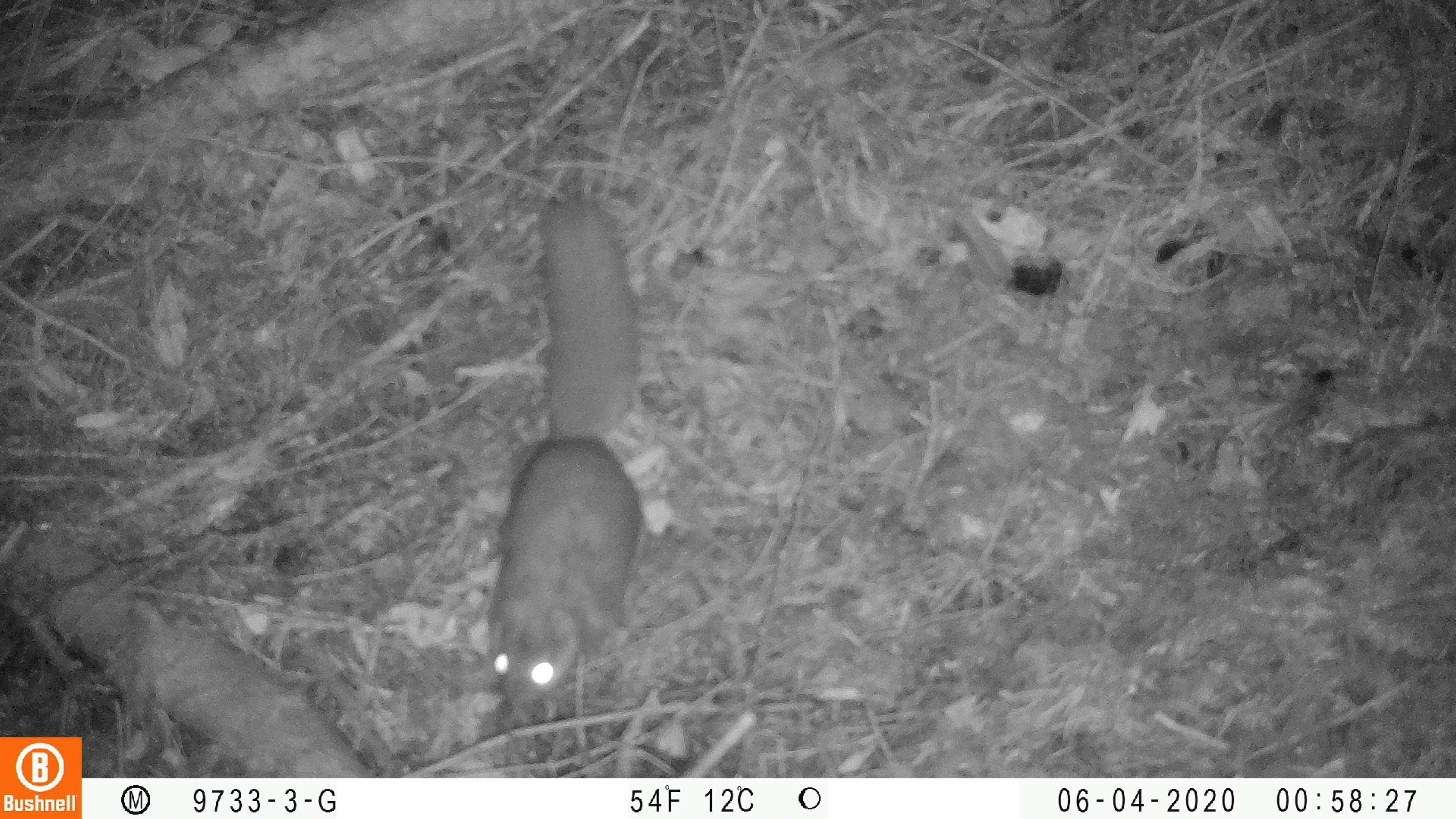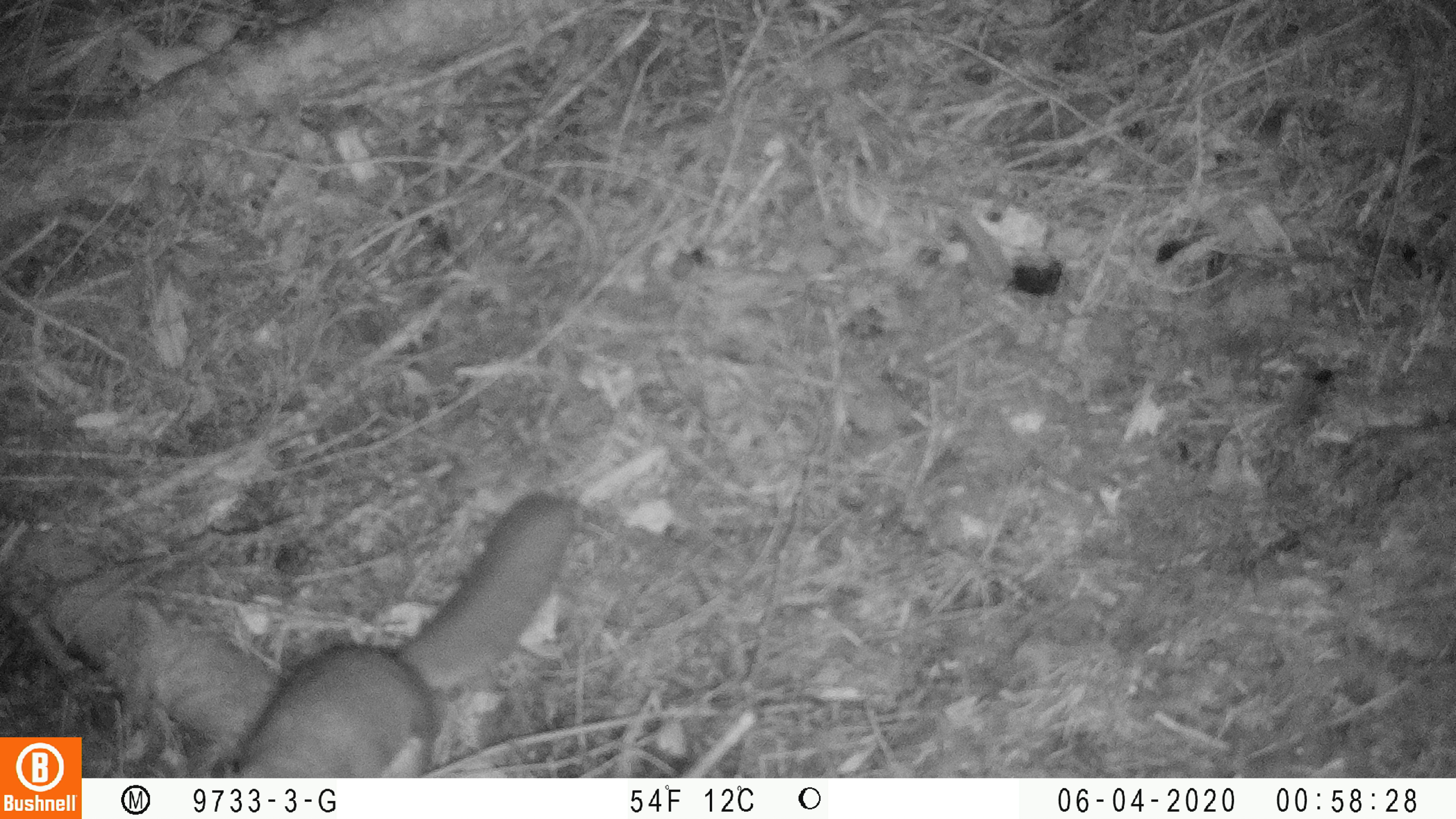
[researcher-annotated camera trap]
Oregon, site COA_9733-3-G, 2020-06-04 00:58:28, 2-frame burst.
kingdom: Animalia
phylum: Chordata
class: Mammalia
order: Rodentia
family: Sciuridae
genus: Glaucomys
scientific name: Glaucomys oregonensis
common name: humboldt's flying squirrel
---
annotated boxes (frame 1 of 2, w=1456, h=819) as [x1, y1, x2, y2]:
humboldt's flying squirrel: [473, 187, 653, 716]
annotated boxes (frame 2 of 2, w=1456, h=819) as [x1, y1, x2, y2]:
humboldt's flying squirrel: [202, 473, 587, 773]